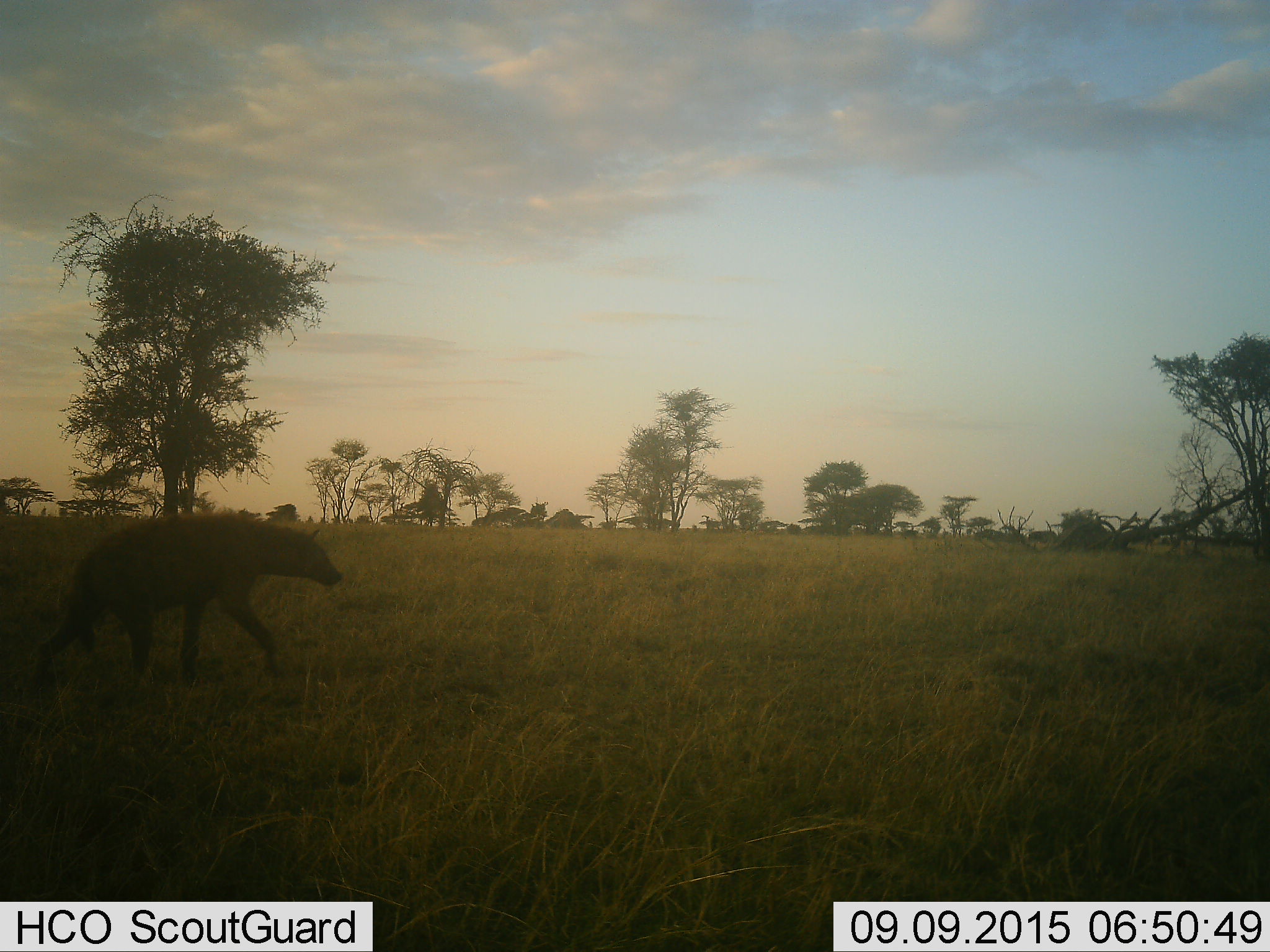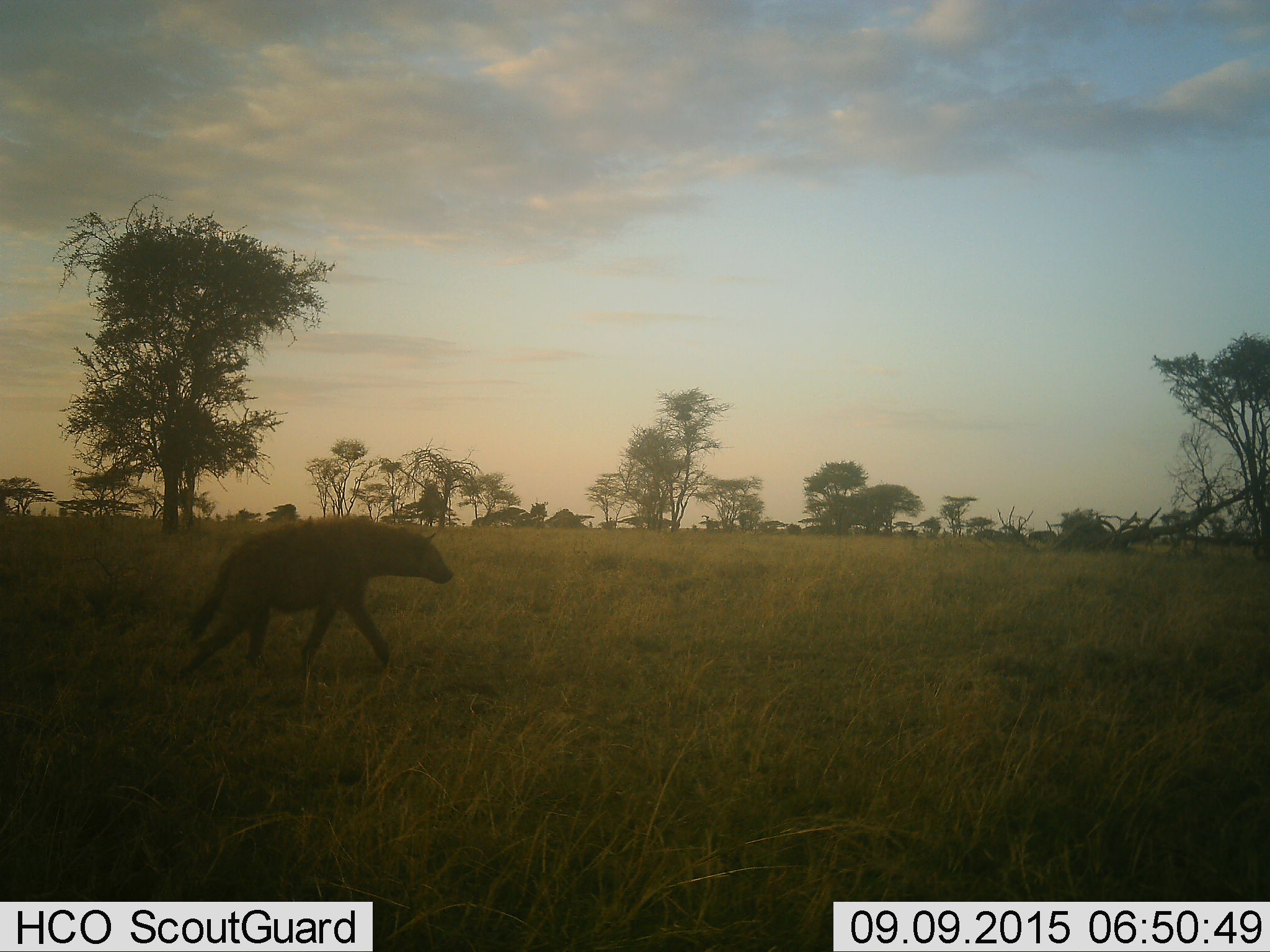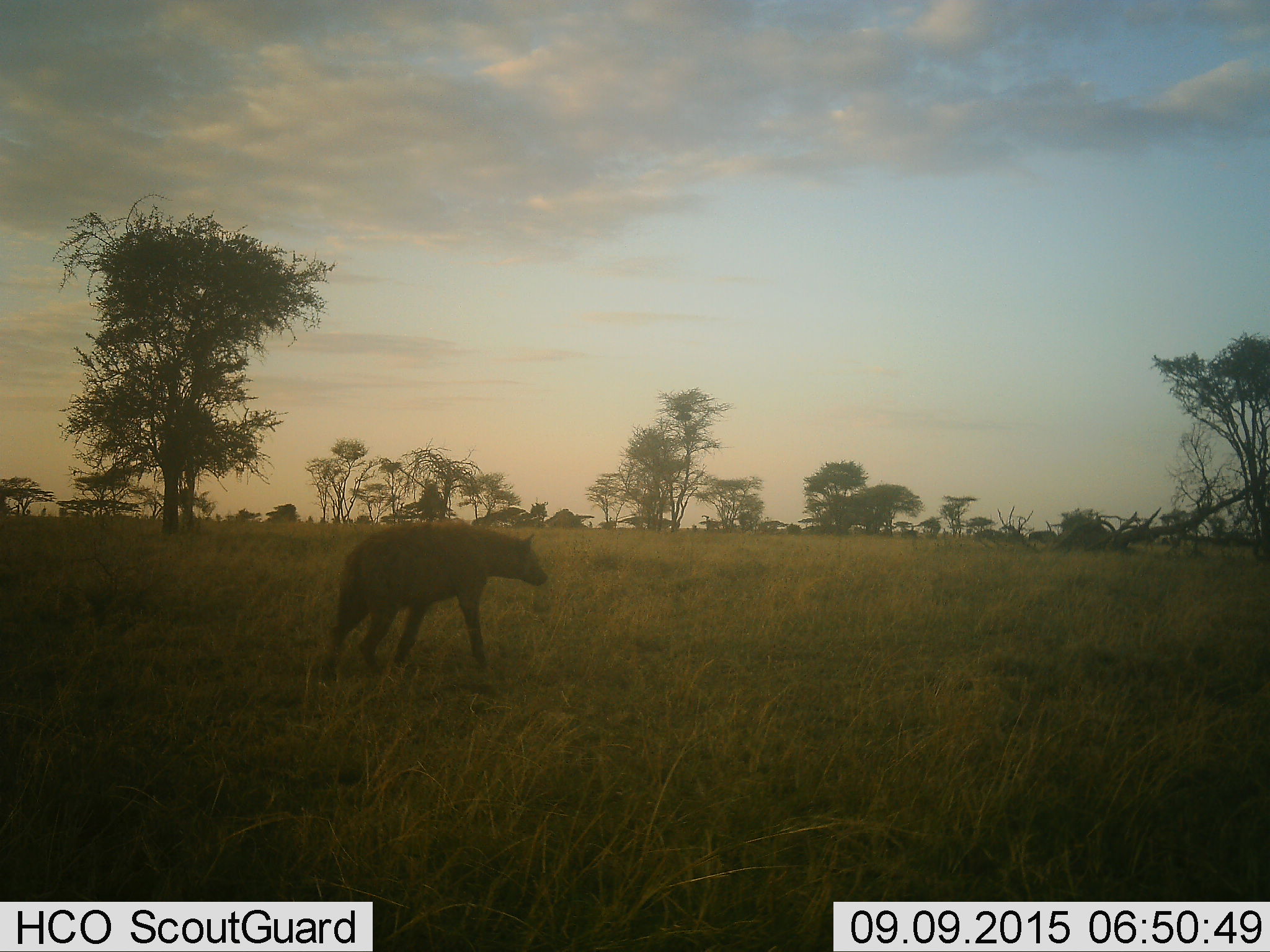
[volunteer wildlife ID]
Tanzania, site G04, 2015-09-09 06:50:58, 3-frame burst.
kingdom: Animalia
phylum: Chordata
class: Mammalia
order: Carnivora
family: Hyaenidae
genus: Crocuta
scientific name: Crocuta crocuta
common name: spotted hyena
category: hyenaspotted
Hyenaspotted (spotted hyena) (Crocuta crocuta), count 1. Behavior (volunteer vote fractions): standing 0%, resting 0%, moving 100%, interacting 0%. Young present (vote fraction): 0%. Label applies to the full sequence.